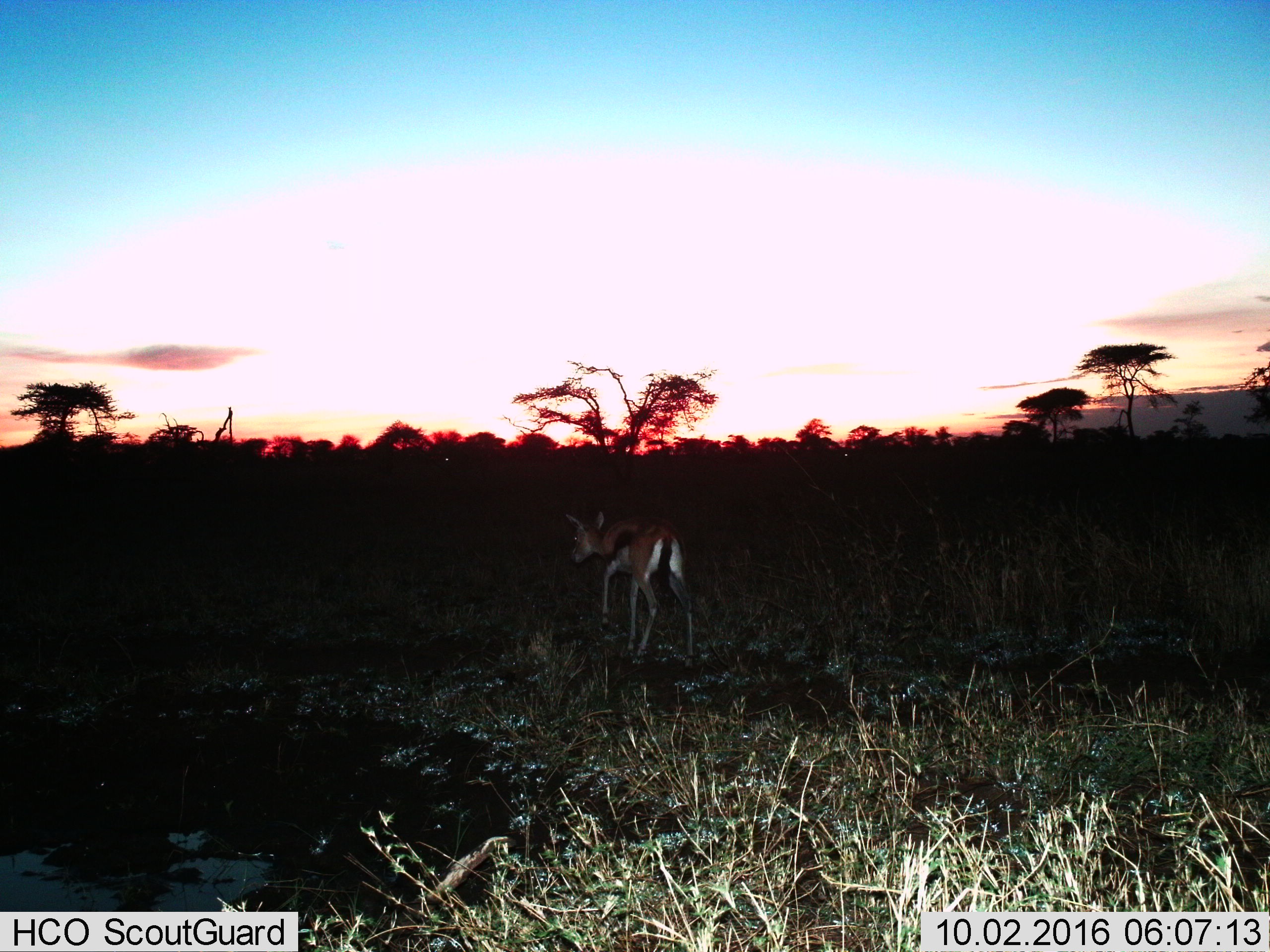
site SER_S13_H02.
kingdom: Animalia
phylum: Chordata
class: Mammalia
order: Artiodactyla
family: Bovidae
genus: Eudorcas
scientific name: Eudorcas thomsonii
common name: thomson's gazelle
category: gazellethomsons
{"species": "gazellethomsons (thomson's gazelle) (Eudorcas thomsonii)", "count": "1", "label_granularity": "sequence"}